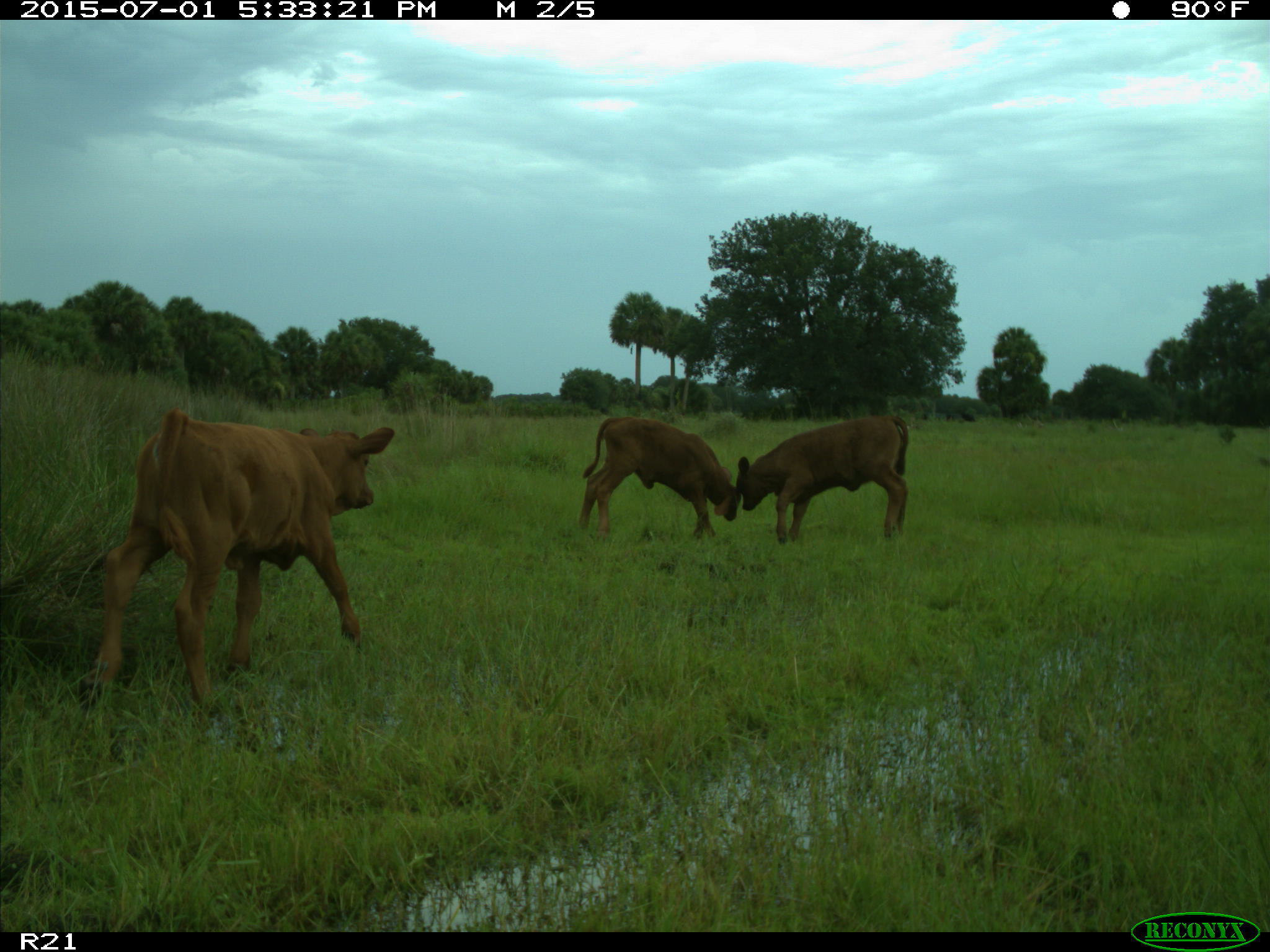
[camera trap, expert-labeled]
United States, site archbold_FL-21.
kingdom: Animalia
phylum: Chordata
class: Mammalia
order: Artiodactyla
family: Bovidae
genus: Bos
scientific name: Bos taurus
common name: domestic cow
Bos taurus (domestic cow).